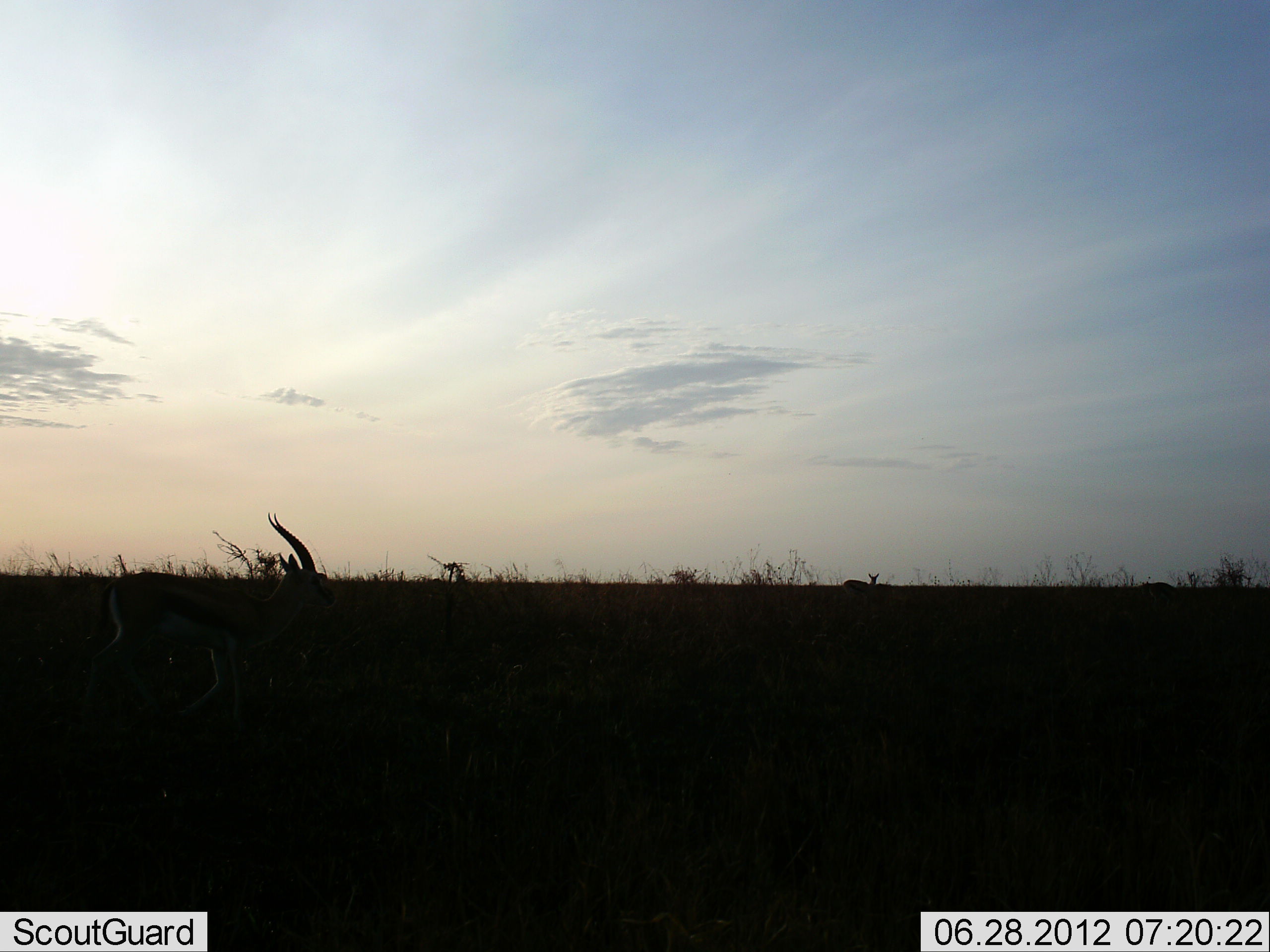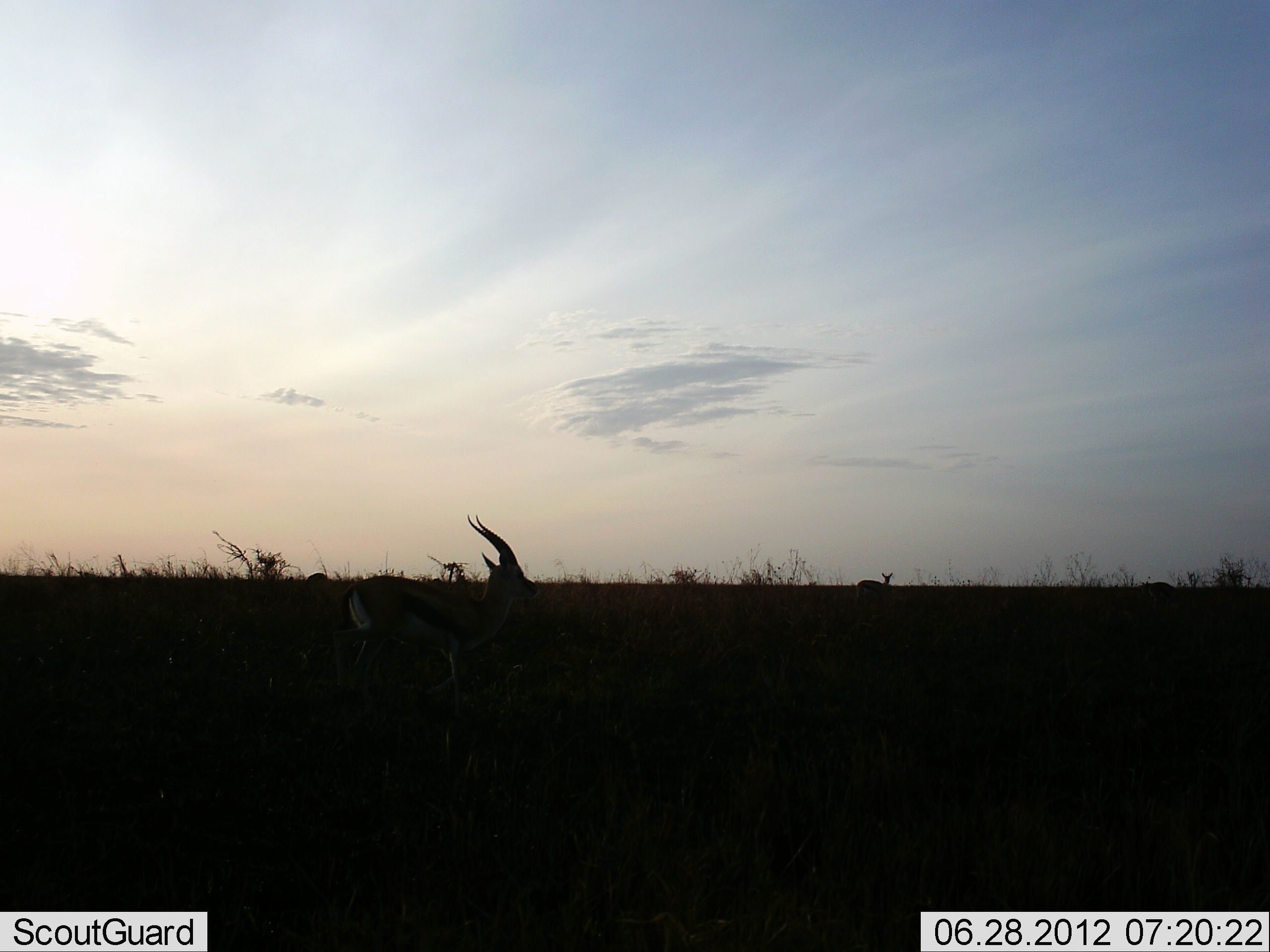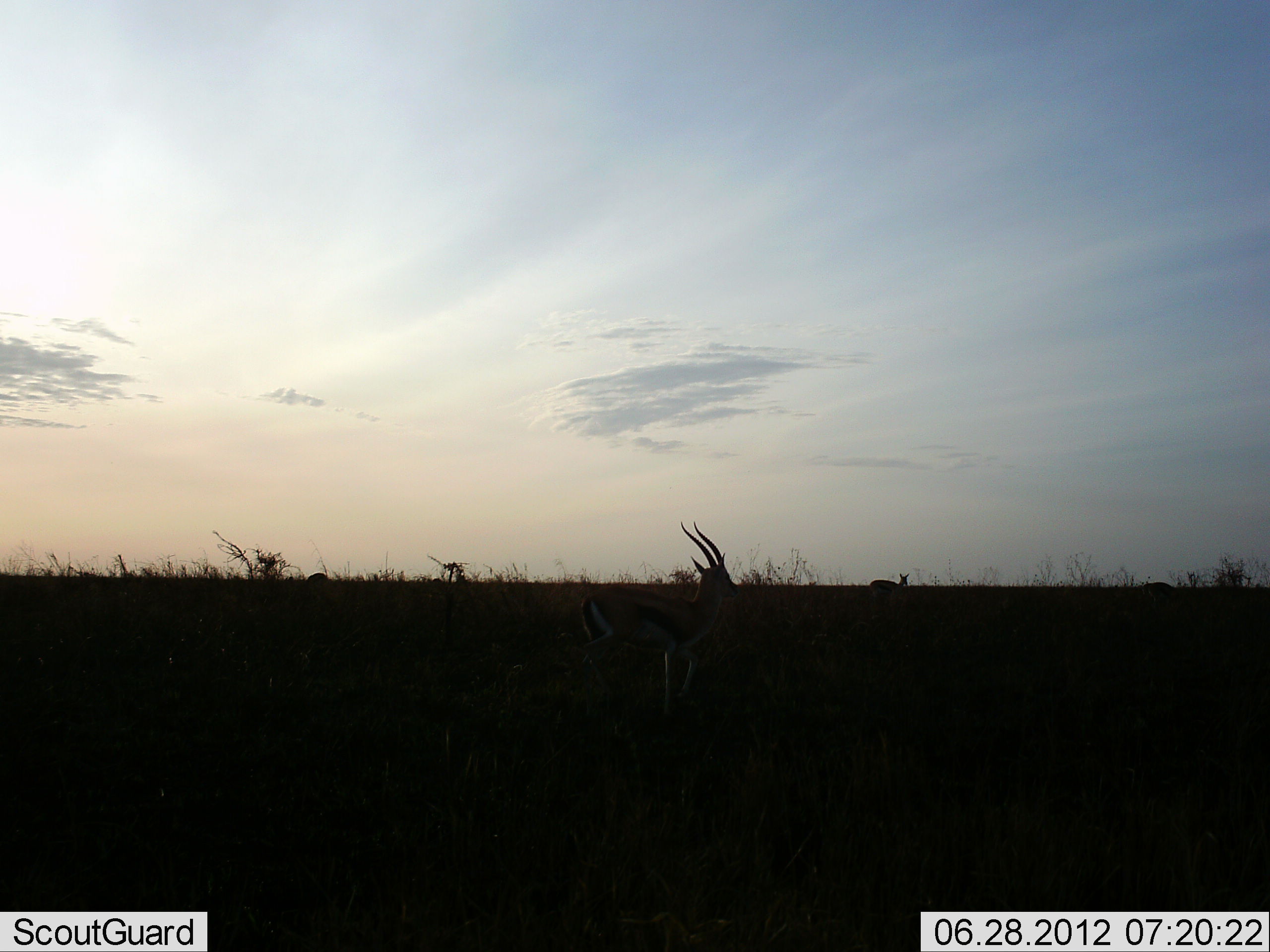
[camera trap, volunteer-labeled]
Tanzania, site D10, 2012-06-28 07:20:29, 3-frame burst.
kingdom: Animalia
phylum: Chordata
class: Mammalia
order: Artiodactyla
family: Bovidae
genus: Eudorcas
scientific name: Eudorcas thomsonii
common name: thomson's gazelle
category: gazellethomsons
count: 2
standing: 40%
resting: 0%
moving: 70%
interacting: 0%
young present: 0%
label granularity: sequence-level